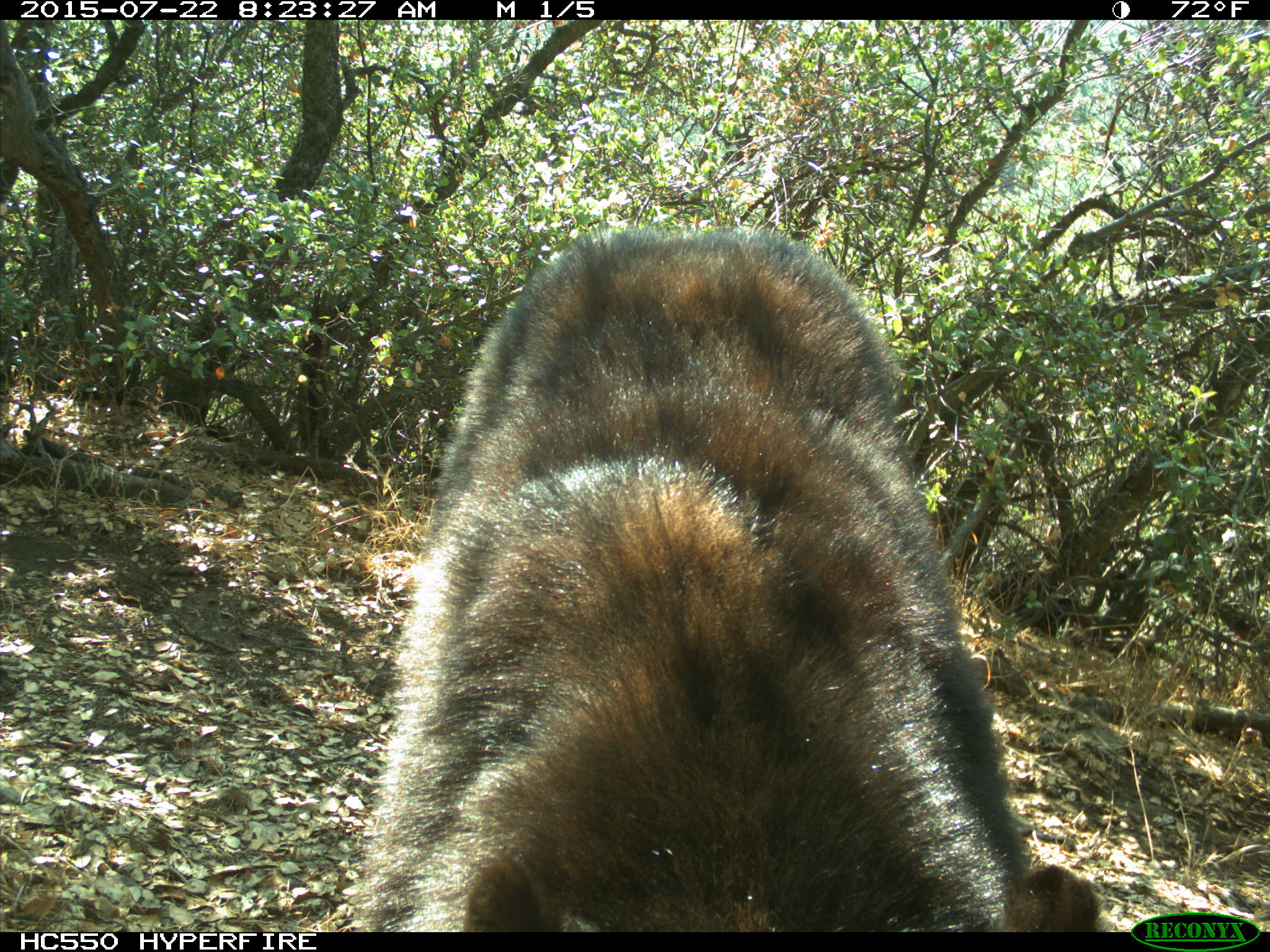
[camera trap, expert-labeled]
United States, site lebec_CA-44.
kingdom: Animalia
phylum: Chordata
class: Mammalia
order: Carnivora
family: Ursidae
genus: Ursus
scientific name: Ursus americanus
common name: american black bear